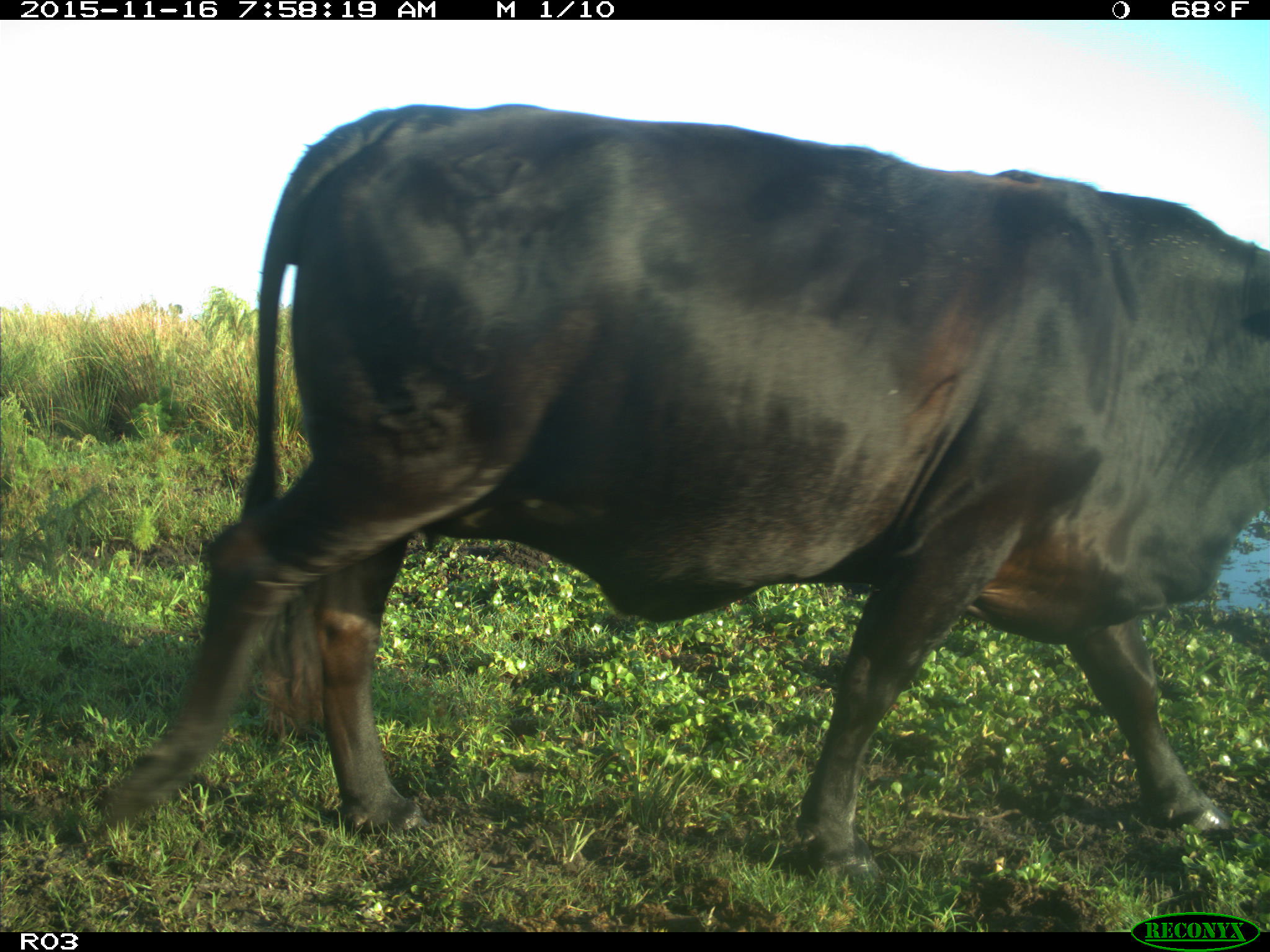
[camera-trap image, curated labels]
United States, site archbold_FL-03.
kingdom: Animalia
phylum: Chordata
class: Mammalia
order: Artiodactyla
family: Bovidae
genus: Bos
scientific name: Bos taurus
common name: domestic cow